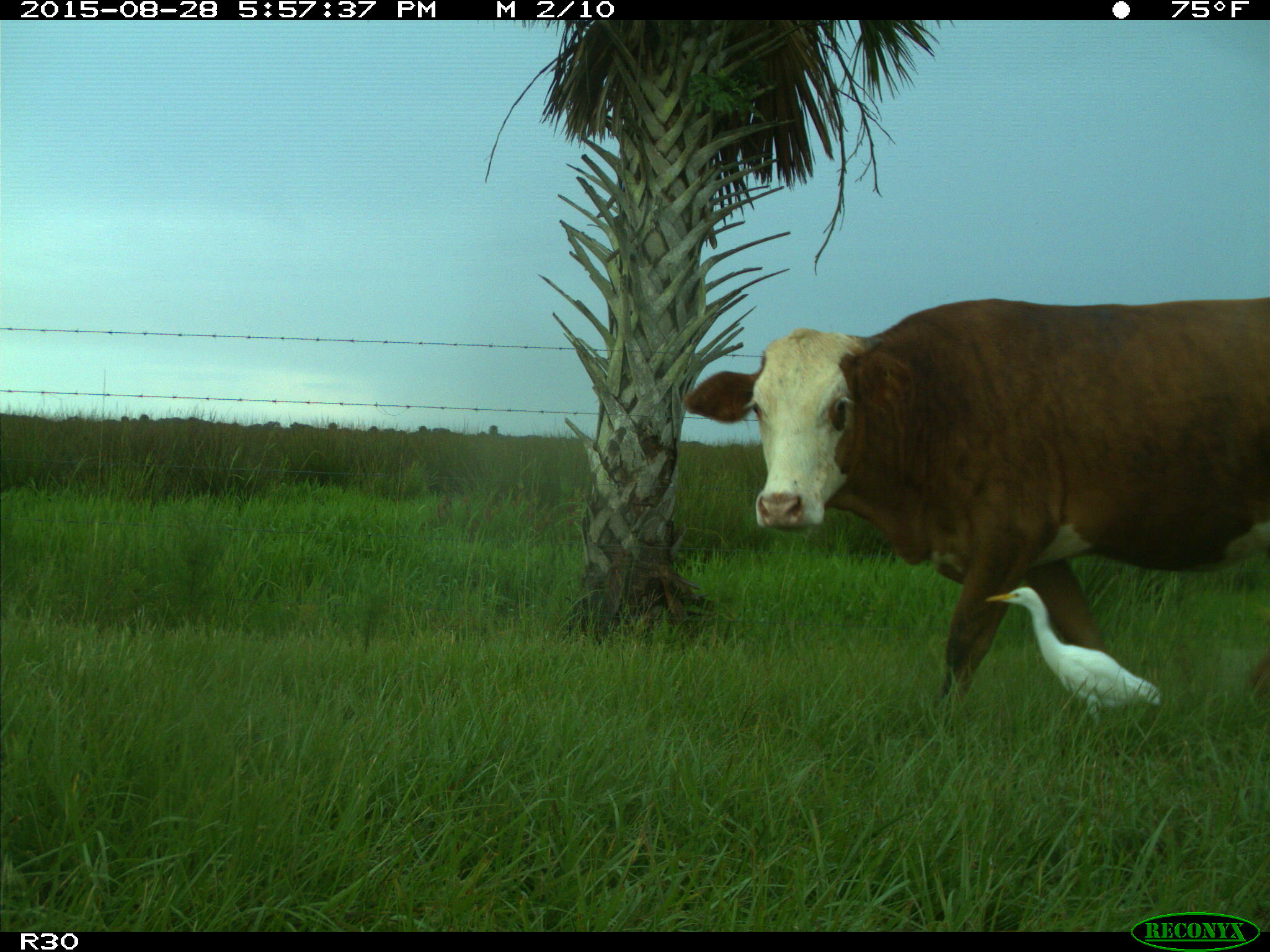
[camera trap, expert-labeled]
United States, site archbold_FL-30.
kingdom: Animalia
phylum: Chordata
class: Mammalia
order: Artiodactyla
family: Bovidae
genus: Bos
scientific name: Bos taurus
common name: domestic cow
Bos taurus (domestic cow).